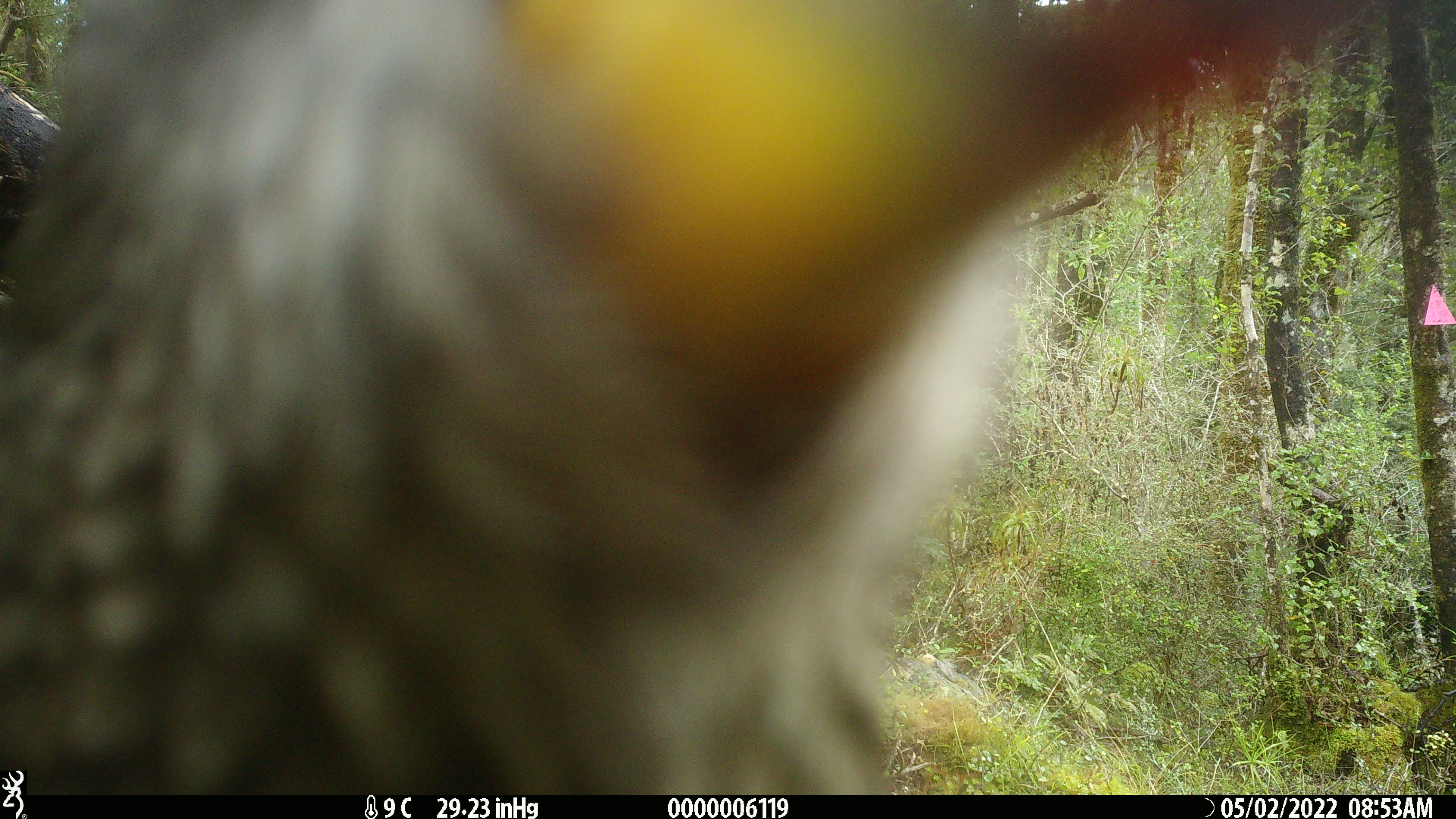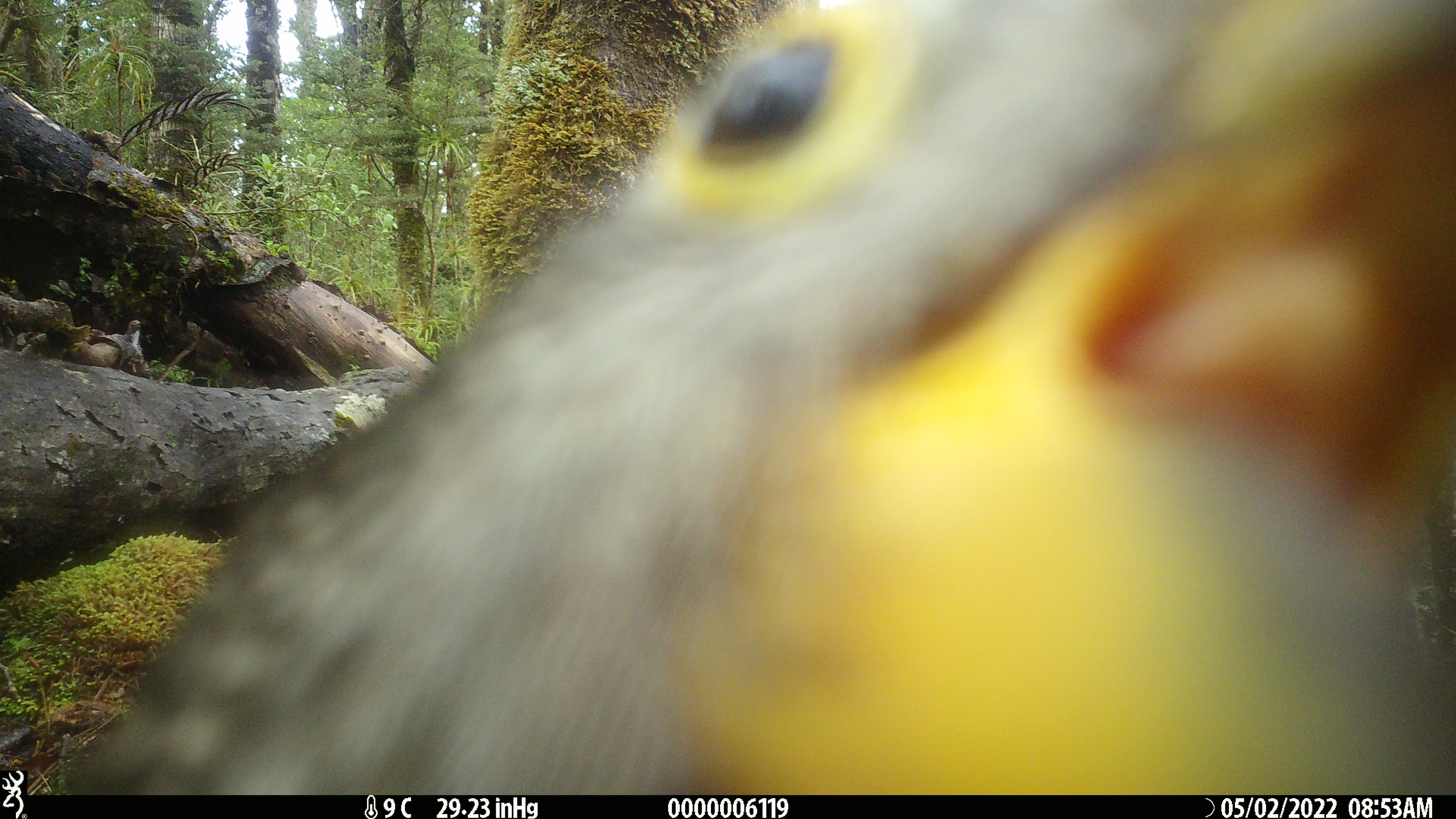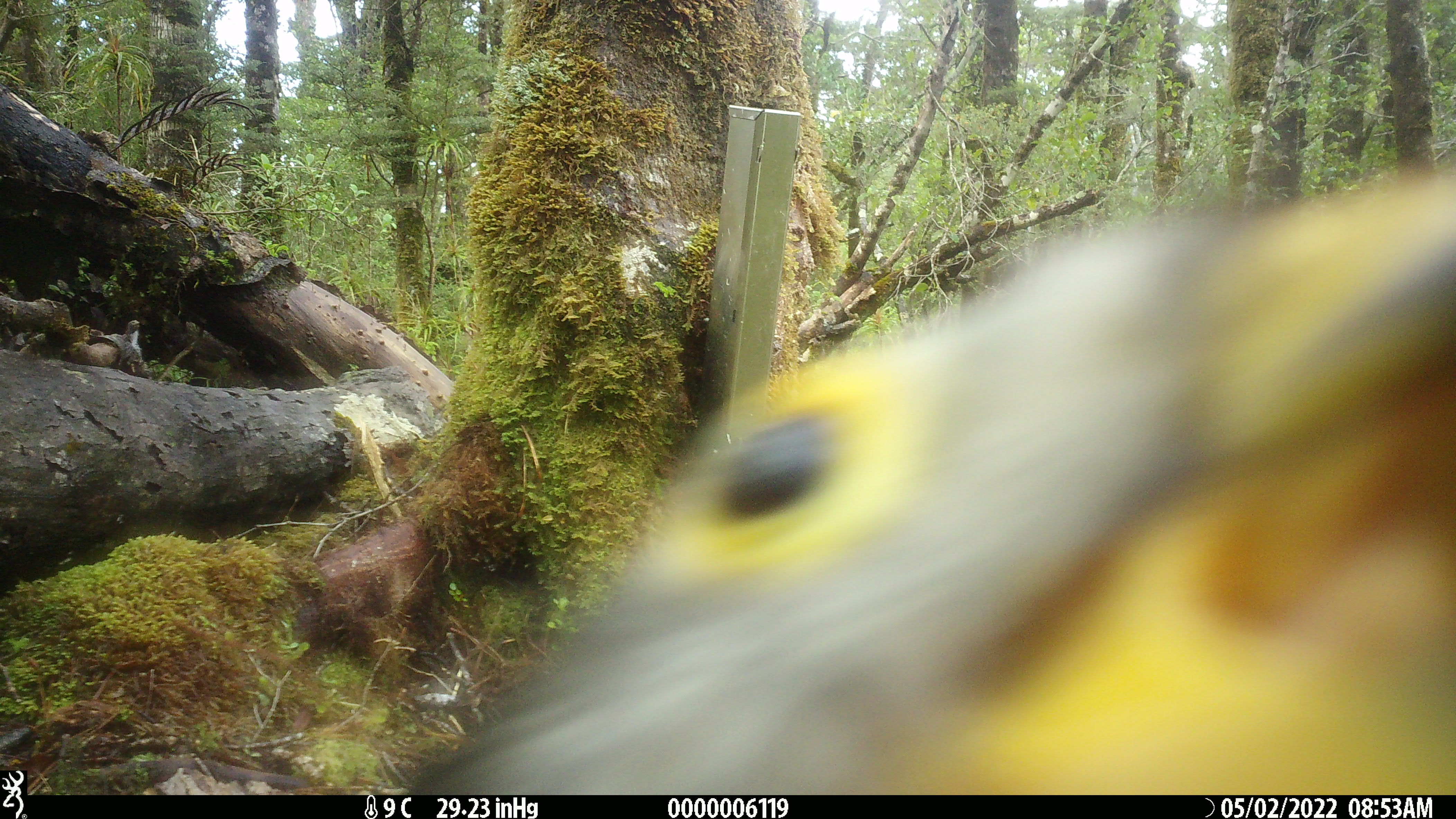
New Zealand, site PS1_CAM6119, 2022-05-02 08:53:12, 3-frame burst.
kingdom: Animalia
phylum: Chordata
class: Aves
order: Psittaciformes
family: Strigopidae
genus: Nestor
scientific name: Nestor notabilis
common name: kea